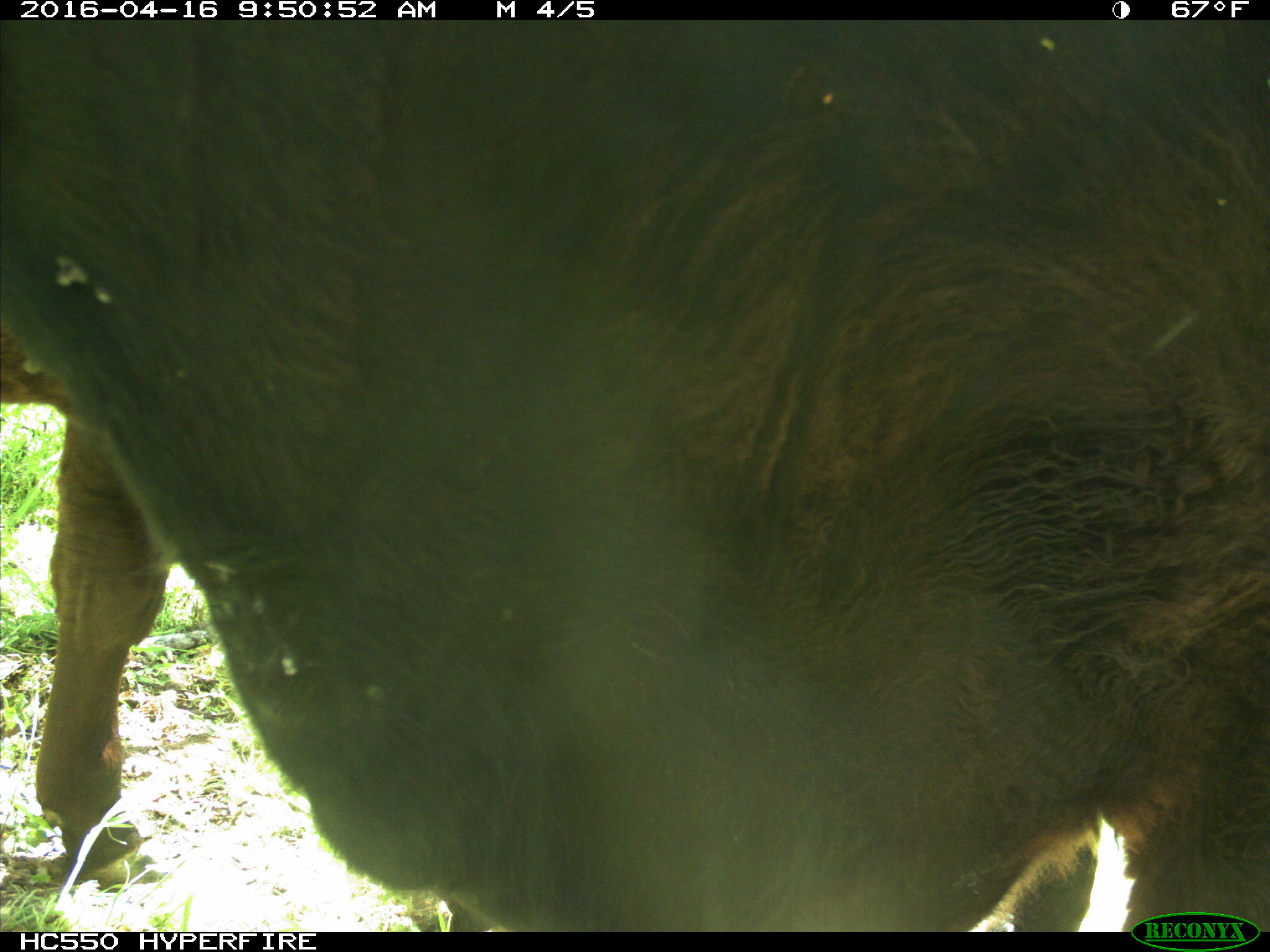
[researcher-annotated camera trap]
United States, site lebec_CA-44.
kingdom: Animalia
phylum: Chordata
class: Mammalia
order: Artiodactyla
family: Bovidae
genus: Bos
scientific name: Bos taurus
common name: domestic cow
Bos taurus (domestic cow).